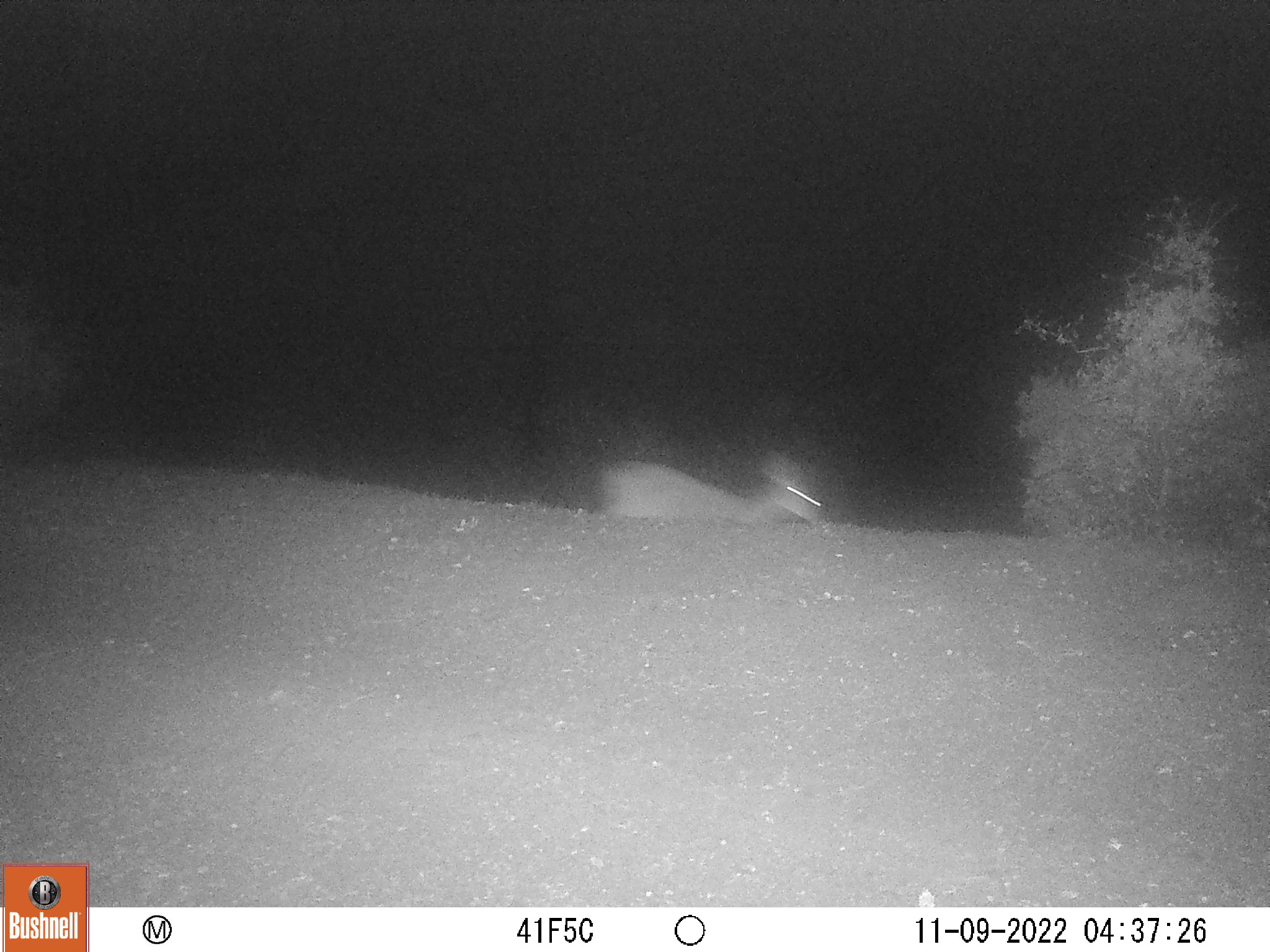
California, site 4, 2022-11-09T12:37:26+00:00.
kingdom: Animalia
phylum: Chordata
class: Mammalia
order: Artiodactyla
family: Cervidae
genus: Odocoileus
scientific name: Odocoileus hemionus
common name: mule deer